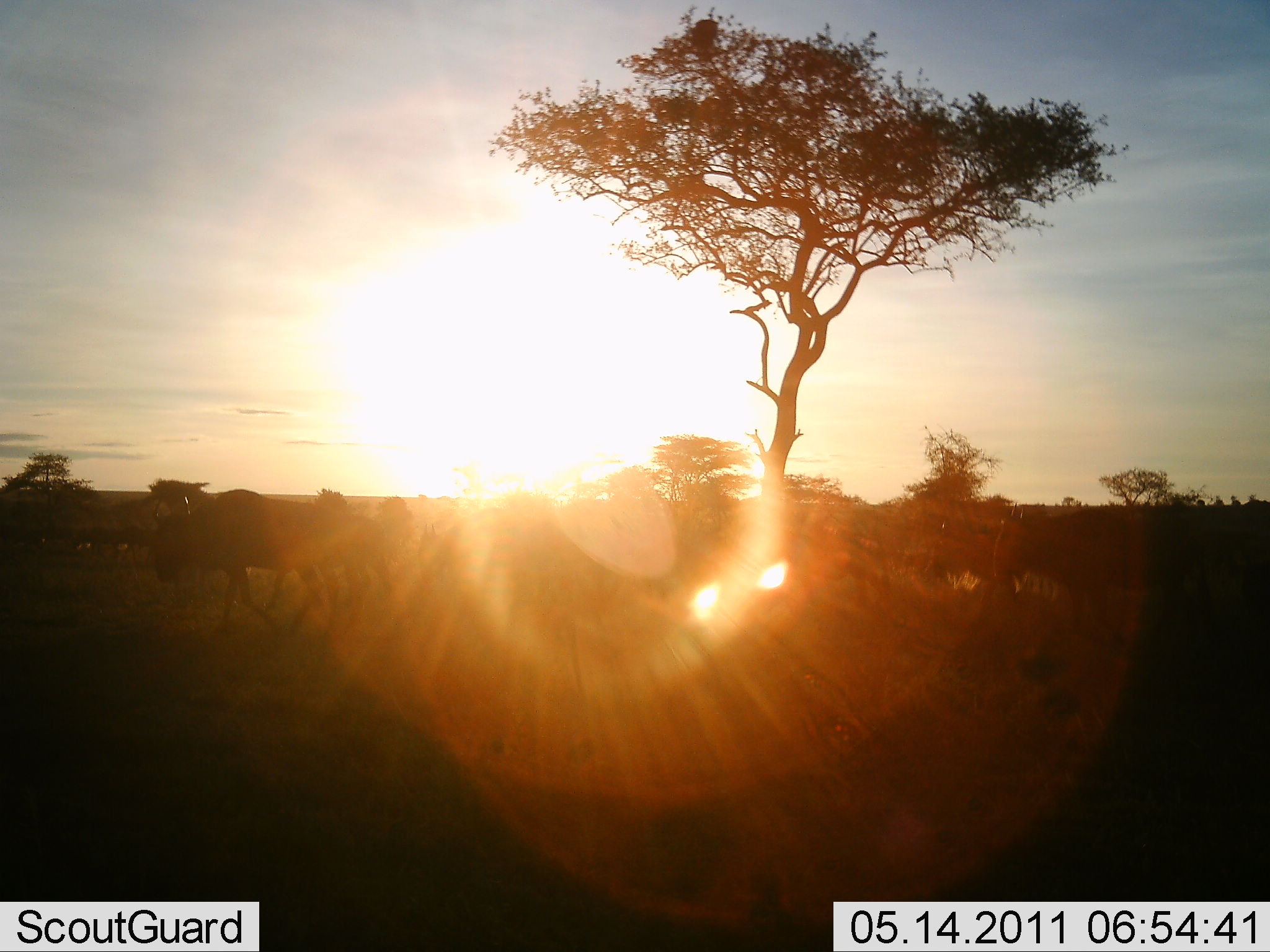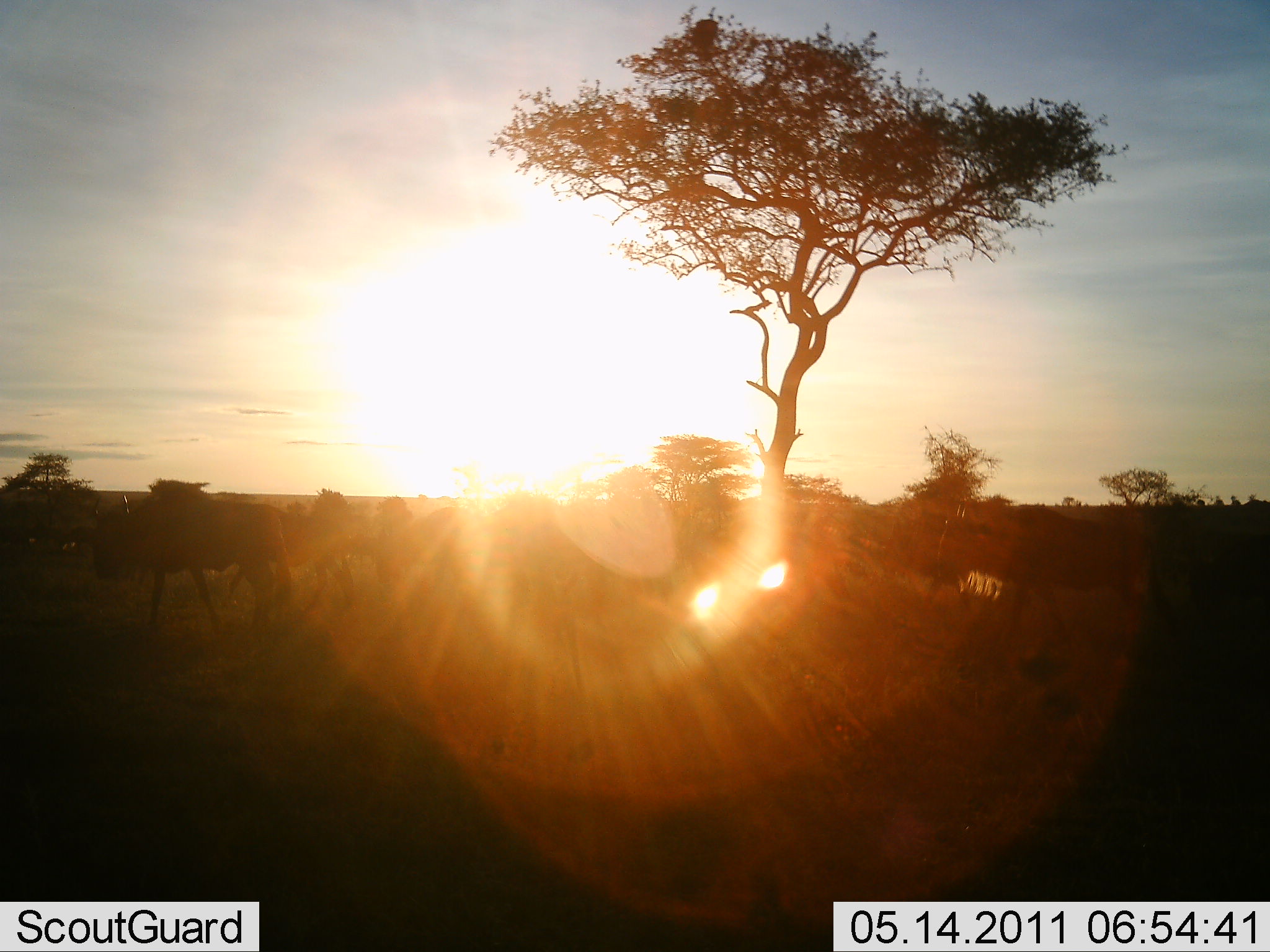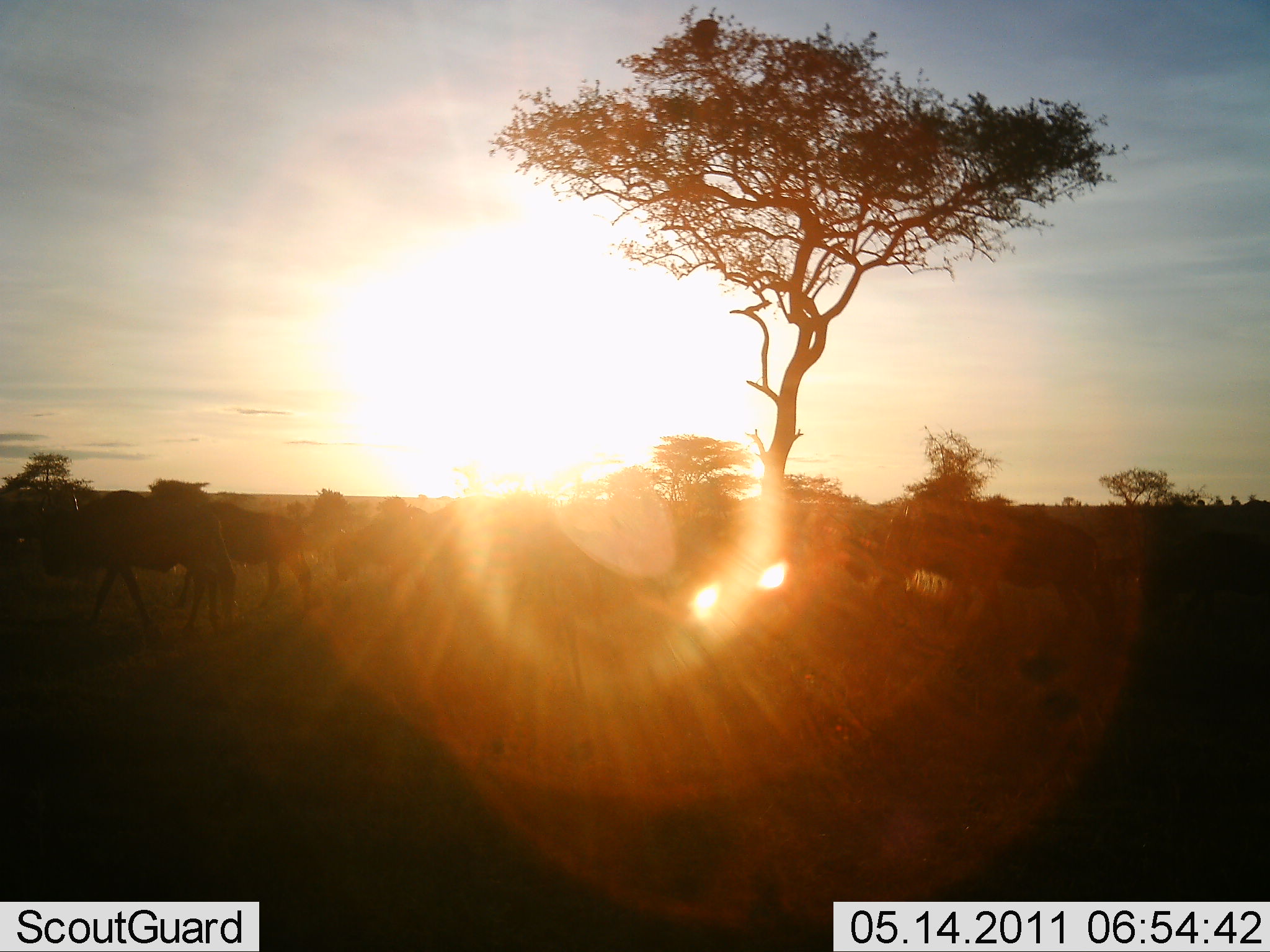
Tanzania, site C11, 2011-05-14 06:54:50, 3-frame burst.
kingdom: Animalia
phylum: Chordata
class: Mammalia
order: Artiodactyla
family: Bovidae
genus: Connochaetes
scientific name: Connochaetes taurinus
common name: blue wildebeest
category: wildebeest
Wildebeest (blue wildebeest) (Connochaetes taurinus), count 5. Behavior (volunteer vote fractions): standing 20%, resting 0%, moving 90%, interacting 0%. Young present (vote fraction): 0%. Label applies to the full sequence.